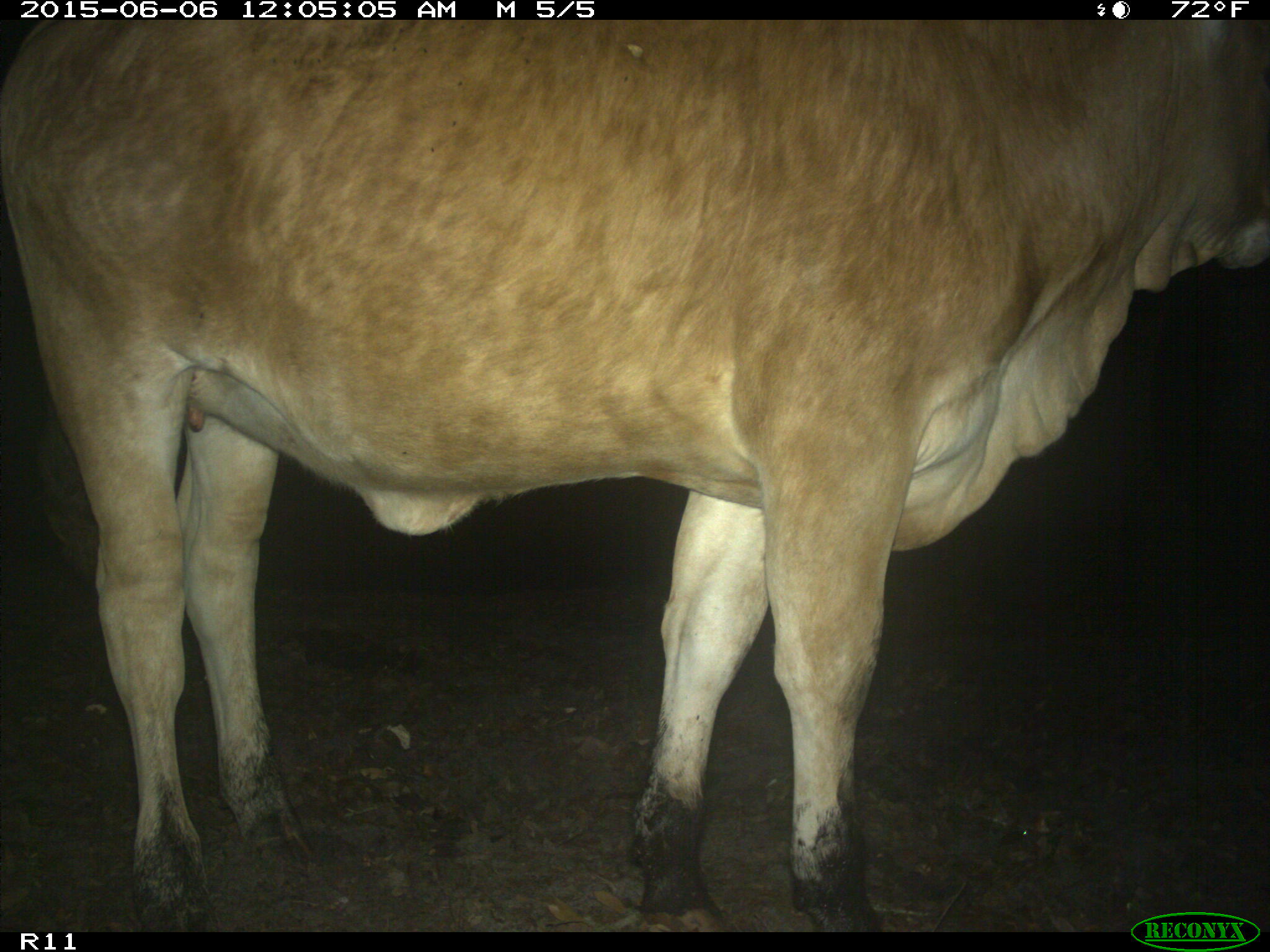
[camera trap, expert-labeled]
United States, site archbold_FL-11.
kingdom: Animalia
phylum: Chordata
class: Mammalia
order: Artiodactyla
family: Bovidae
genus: Bos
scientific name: Bos taurus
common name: domestic cow